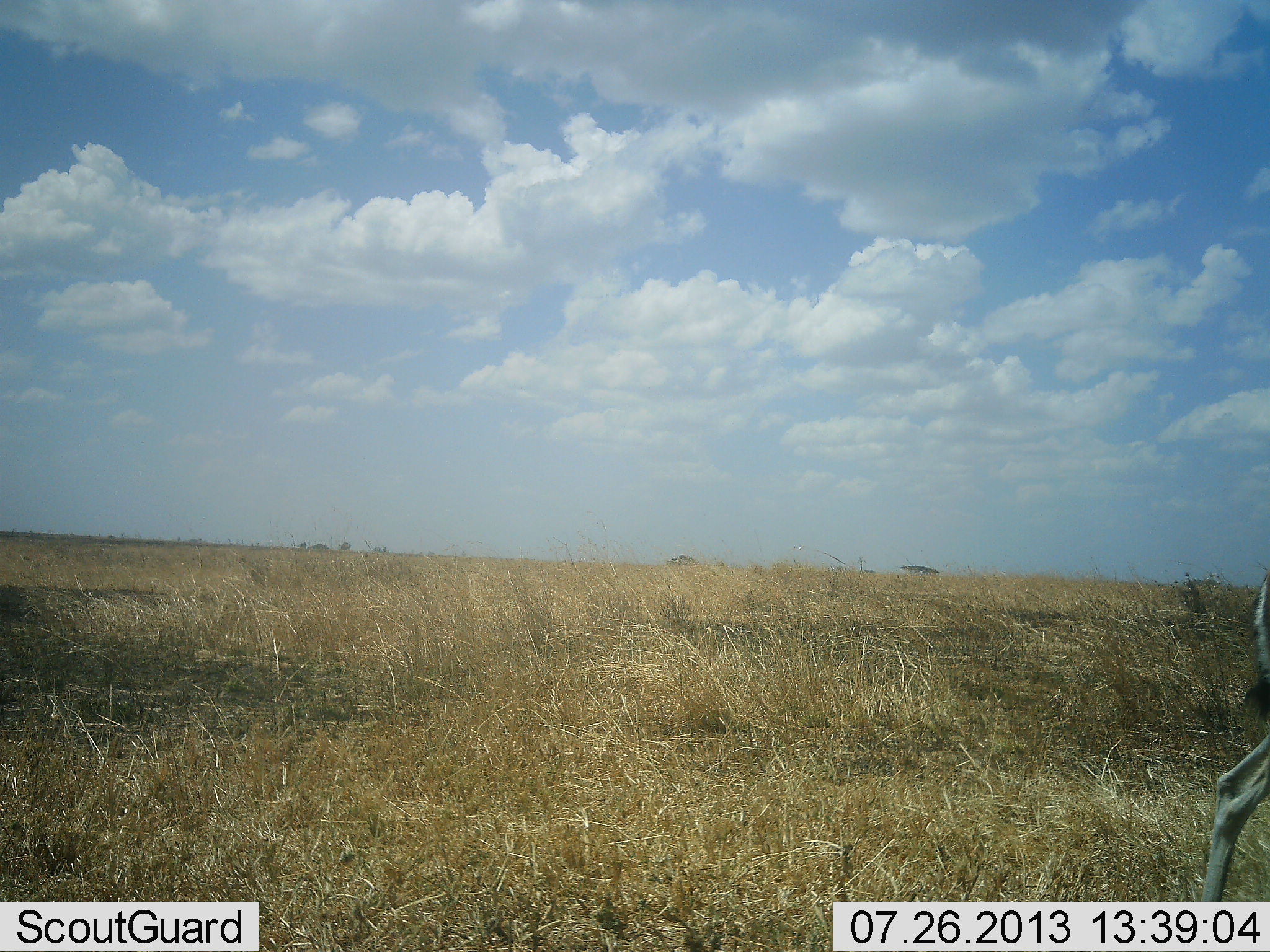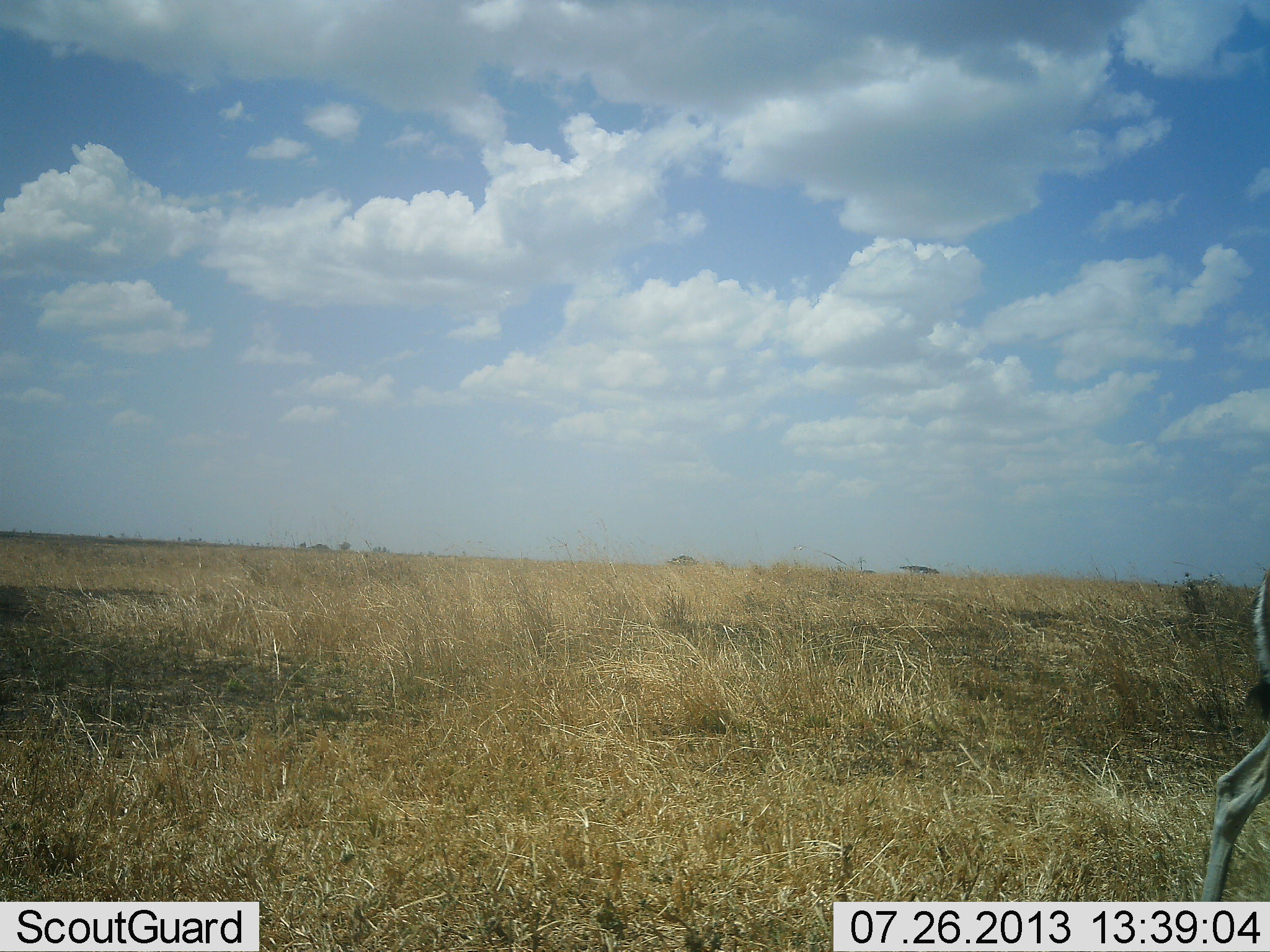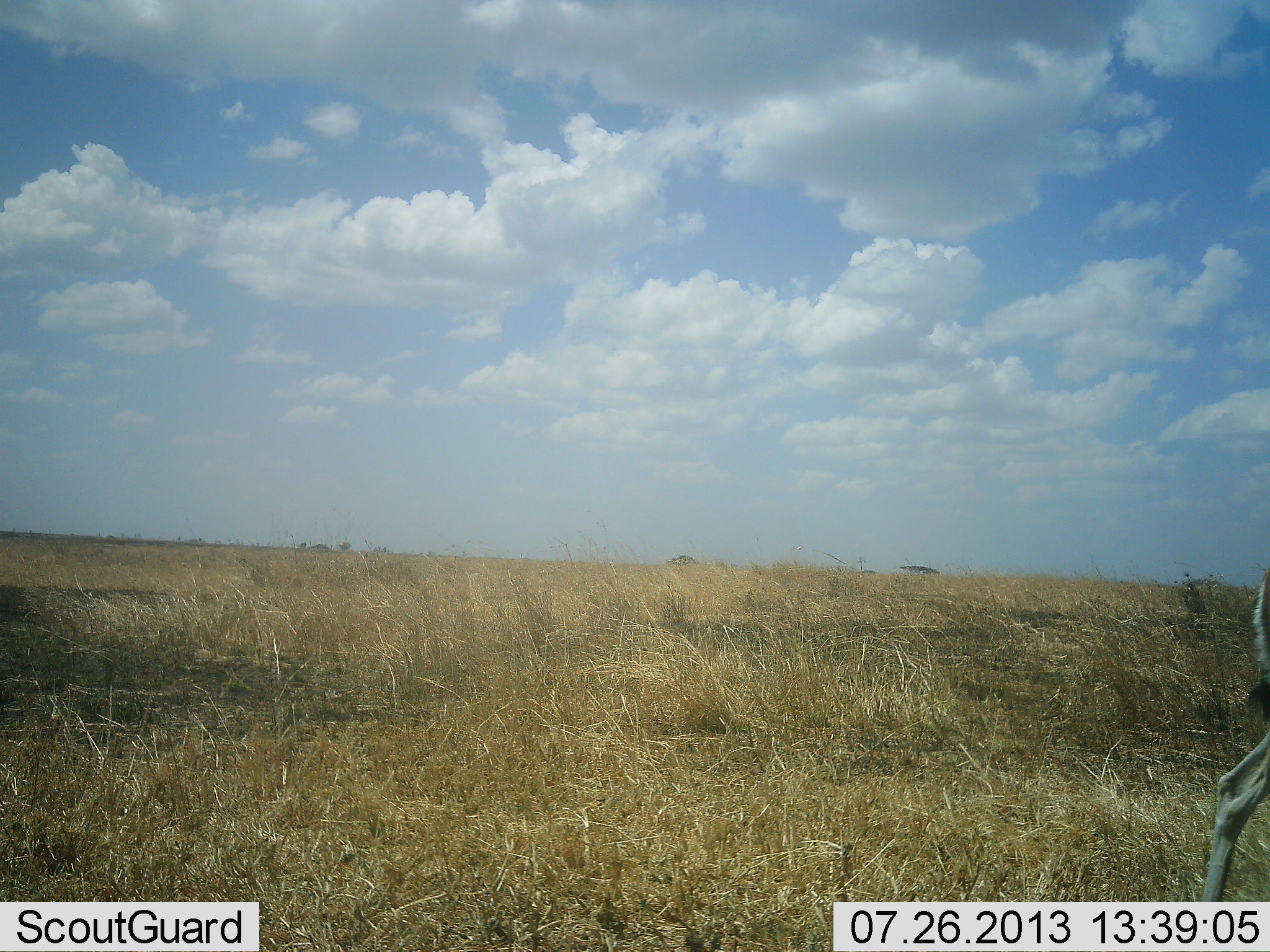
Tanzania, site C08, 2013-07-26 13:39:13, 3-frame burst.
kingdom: Animalia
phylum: Chordata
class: Mammalia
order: Artiodactyla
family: Bovidae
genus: Nanger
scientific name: Nanger granti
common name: grant's gazelle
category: gazellegrants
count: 1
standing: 100%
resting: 0%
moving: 0%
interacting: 0%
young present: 0%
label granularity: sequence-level